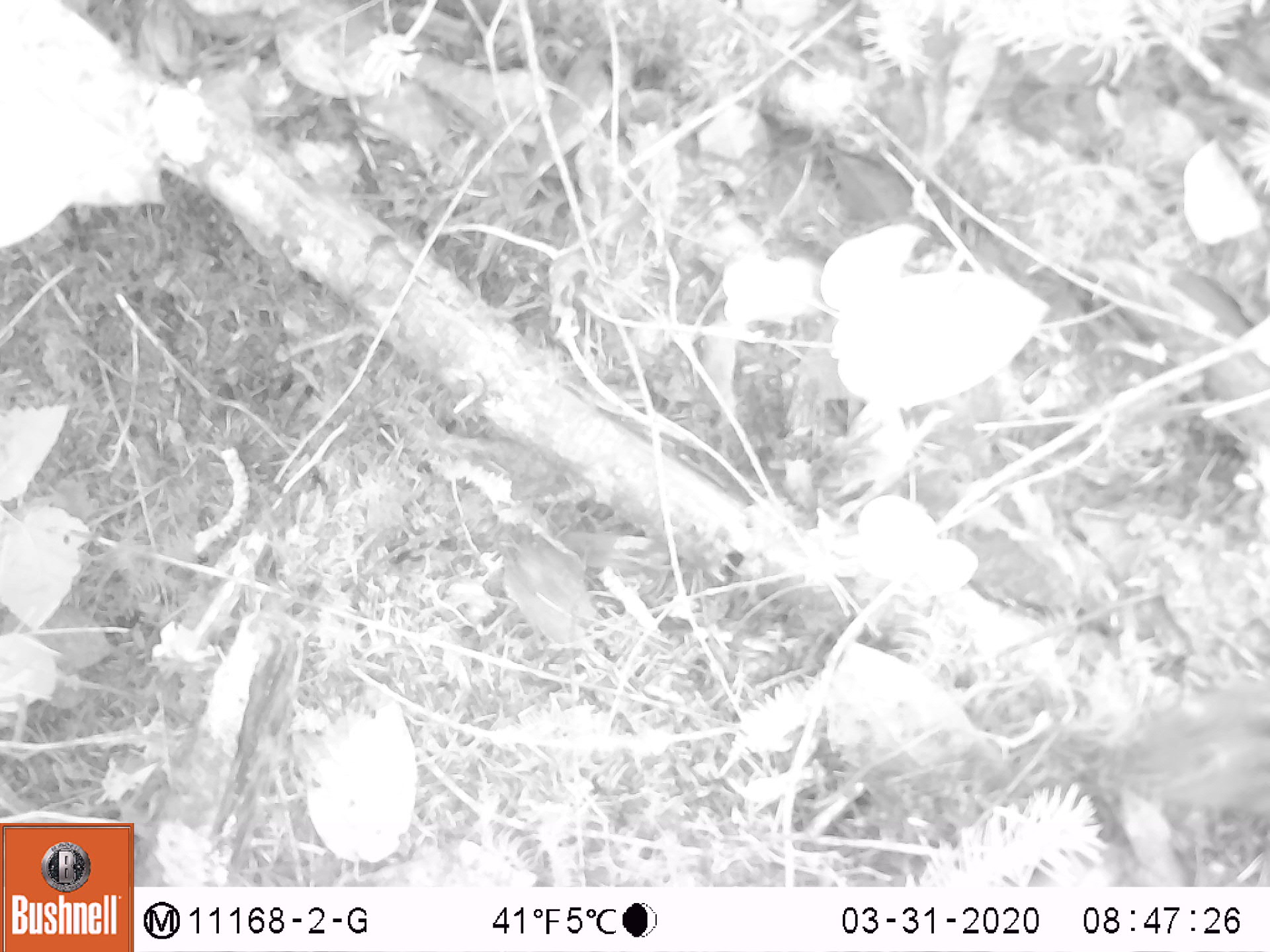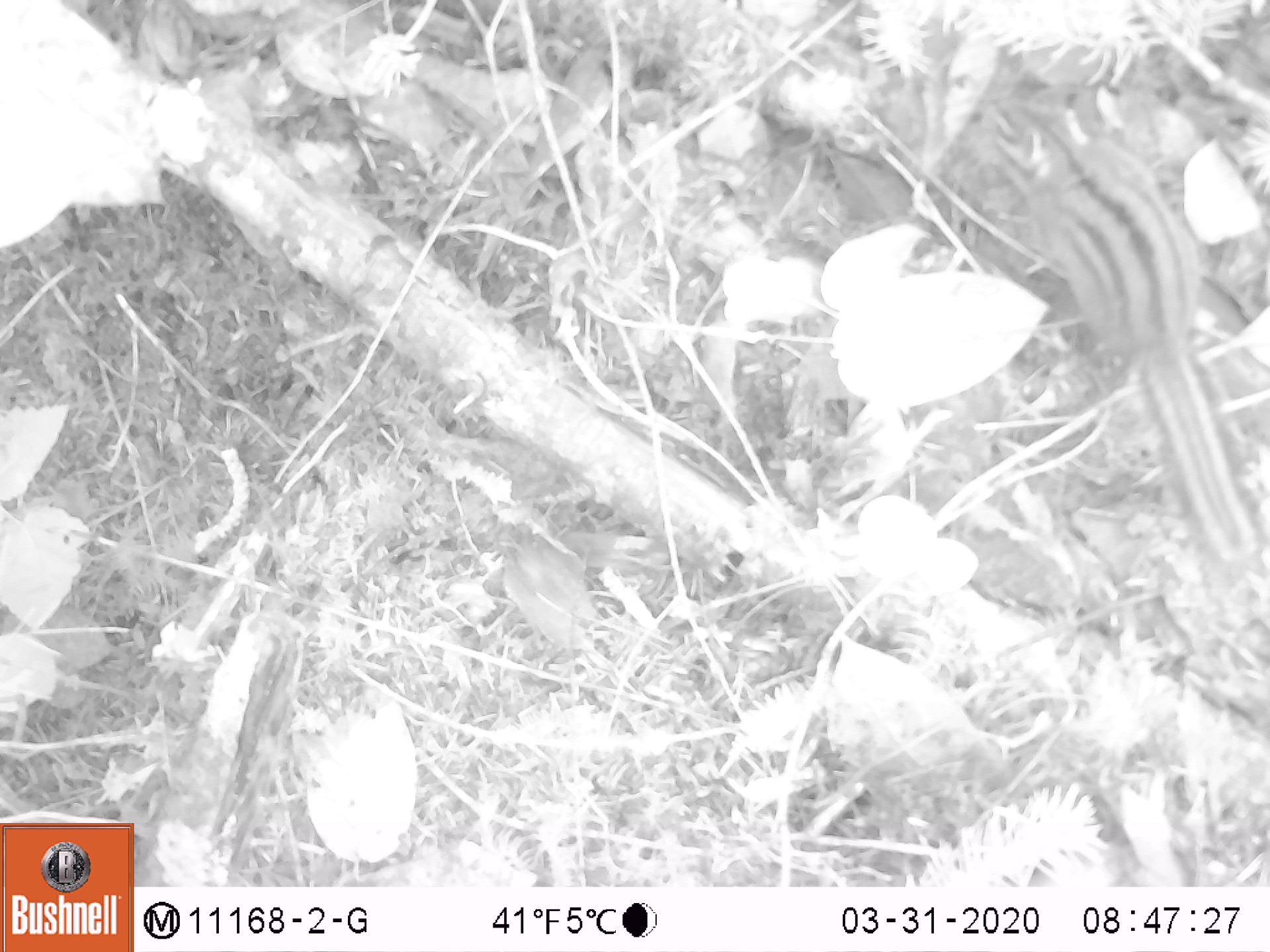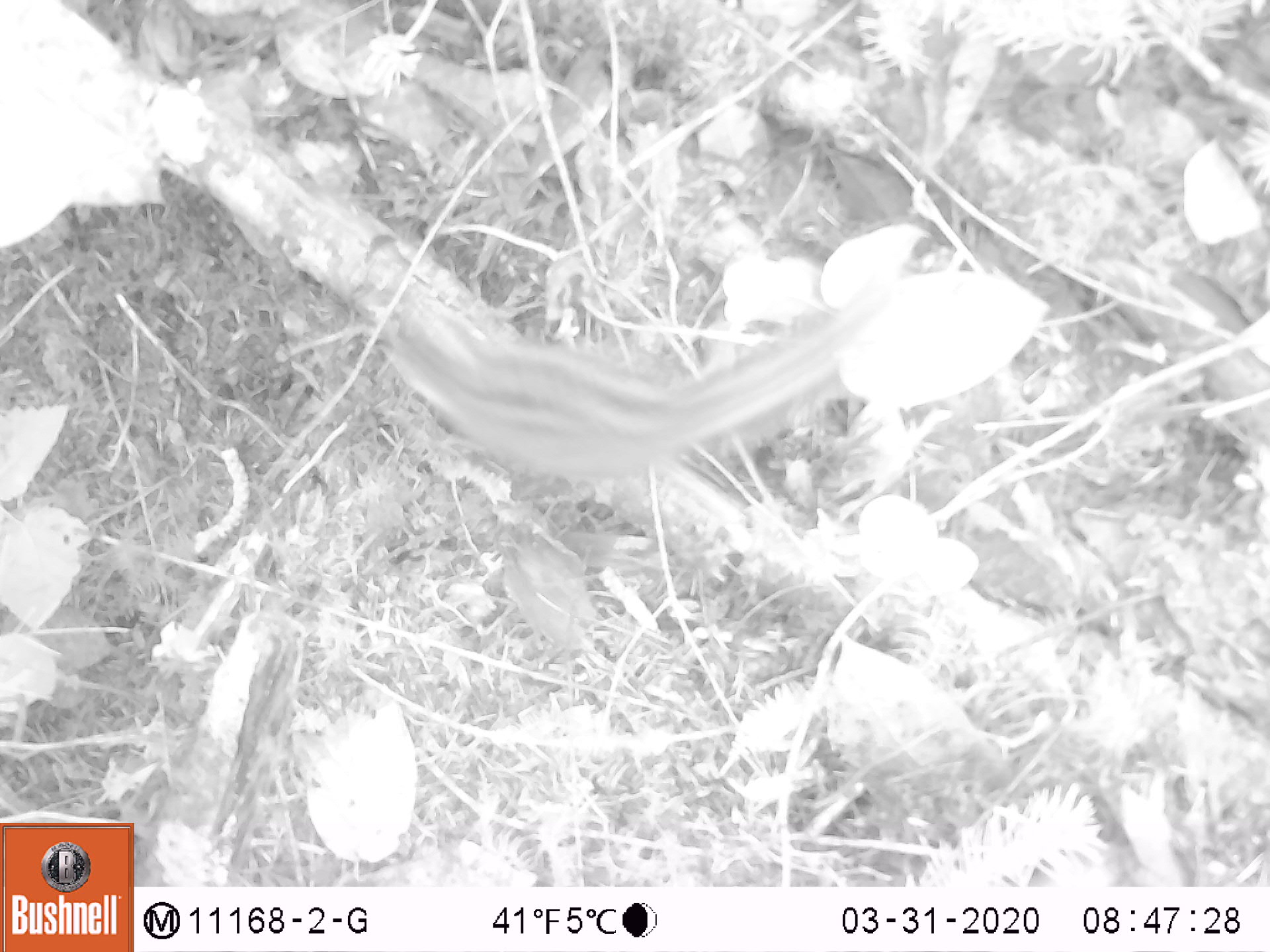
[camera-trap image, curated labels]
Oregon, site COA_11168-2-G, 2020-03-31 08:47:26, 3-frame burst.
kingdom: Animalia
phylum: Chordata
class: Mammalia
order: Rodentia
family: Sciuridae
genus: Neotamias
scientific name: Neotamias townsendii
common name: townsend's chipmunk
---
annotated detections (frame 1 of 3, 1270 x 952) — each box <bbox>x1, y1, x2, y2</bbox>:
townsend's chipmunk: <bbox>1081, 677, 1264, 827</bbox>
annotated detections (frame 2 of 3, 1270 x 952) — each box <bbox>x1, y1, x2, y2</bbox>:
townsend's chipmunk: <bbox>968, 84, 1262, 576</bbox>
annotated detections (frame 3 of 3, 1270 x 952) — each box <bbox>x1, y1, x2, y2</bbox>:
townsend's chipmunk: <bbox>362, 285, 885, 494</bbox>